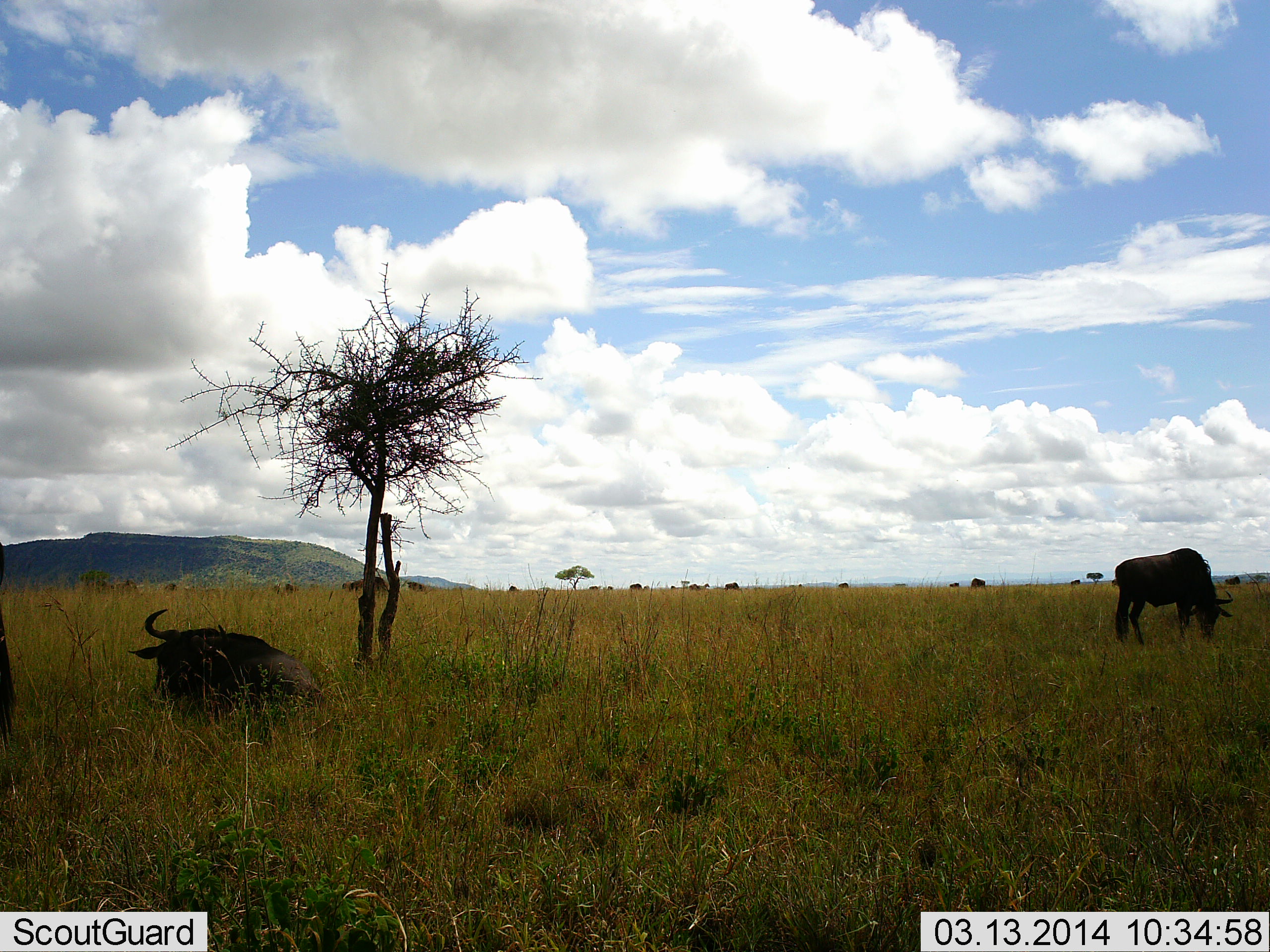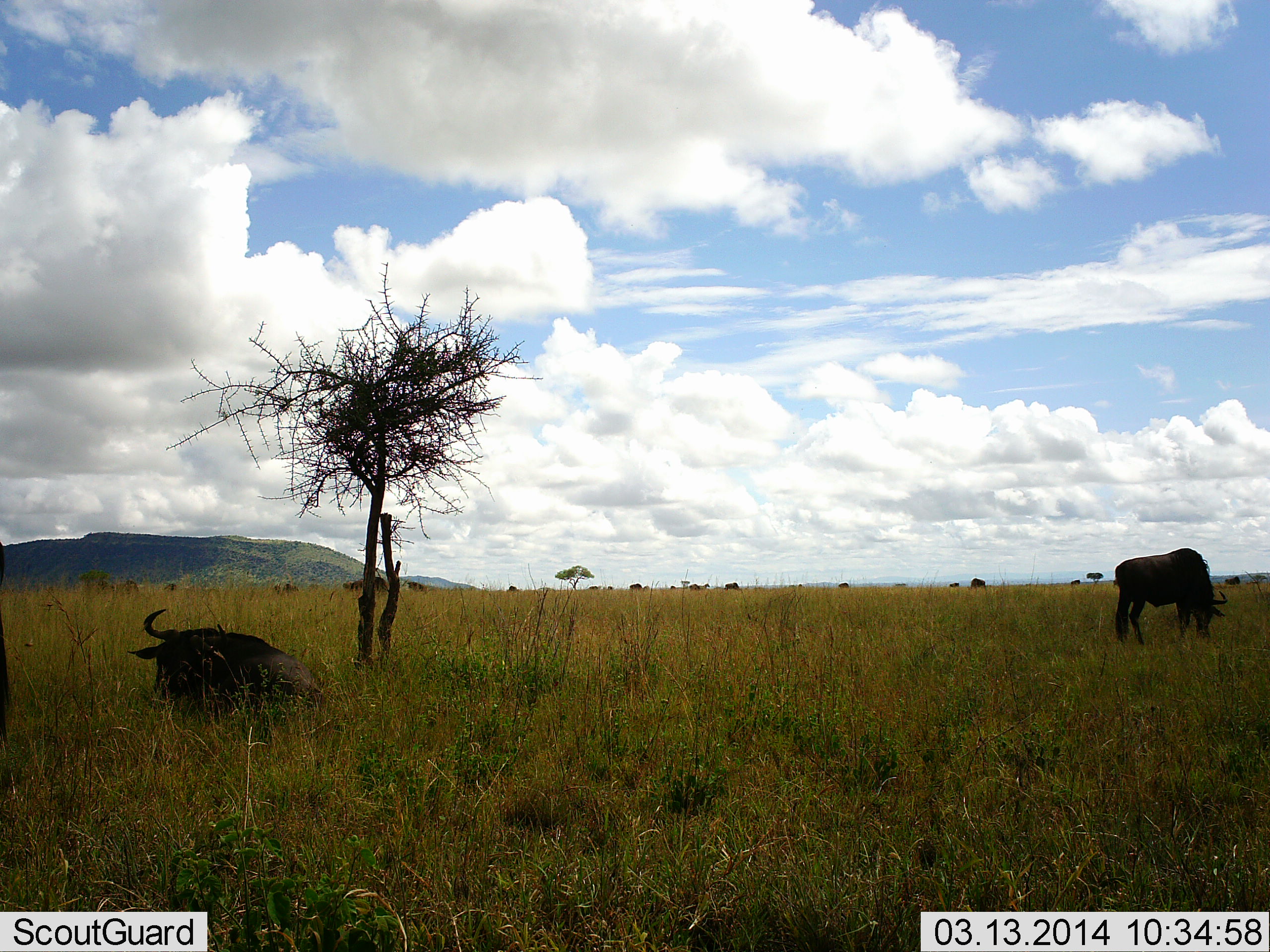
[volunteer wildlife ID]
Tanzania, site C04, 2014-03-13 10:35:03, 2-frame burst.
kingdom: Animalia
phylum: Chordata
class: Mammalia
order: Artiodactyla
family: Bovidae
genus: Connochaetes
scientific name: Connochaetes taurinus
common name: blue wildebeest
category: wildebeest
Wildebeest (blue wildebeest) (Connochaetes taurinus), count 2. Behavior (volunteer vote fractions): standing 40%, resting 90%, moving 10%, interacting 0%. Young present (vote fraction): 0%. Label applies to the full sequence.